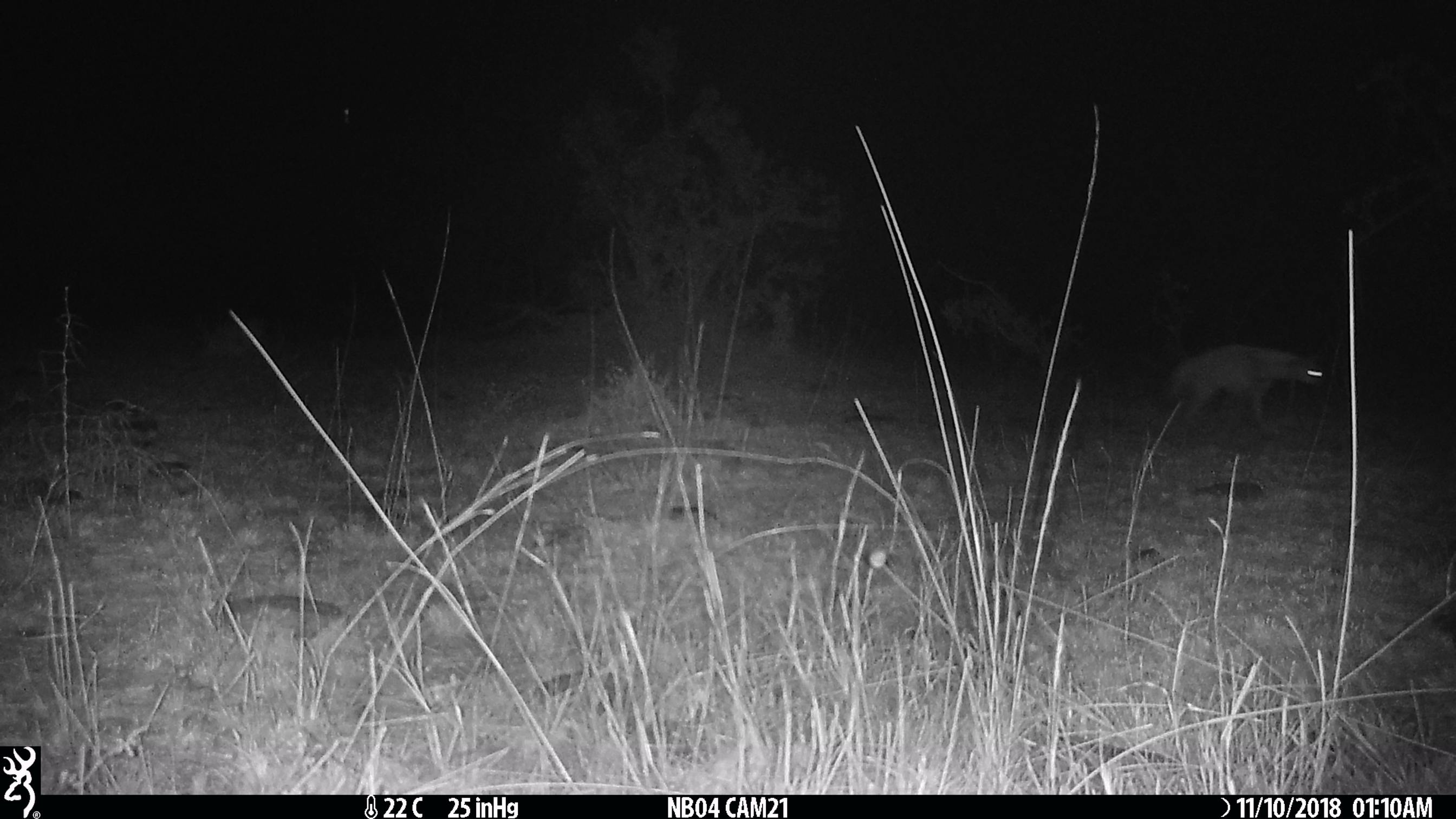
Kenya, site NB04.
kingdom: Animalia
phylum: Chordata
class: Mammalia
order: Carnivora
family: Hyaenidae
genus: Proteles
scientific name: Proteles cristatus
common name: aardwolf